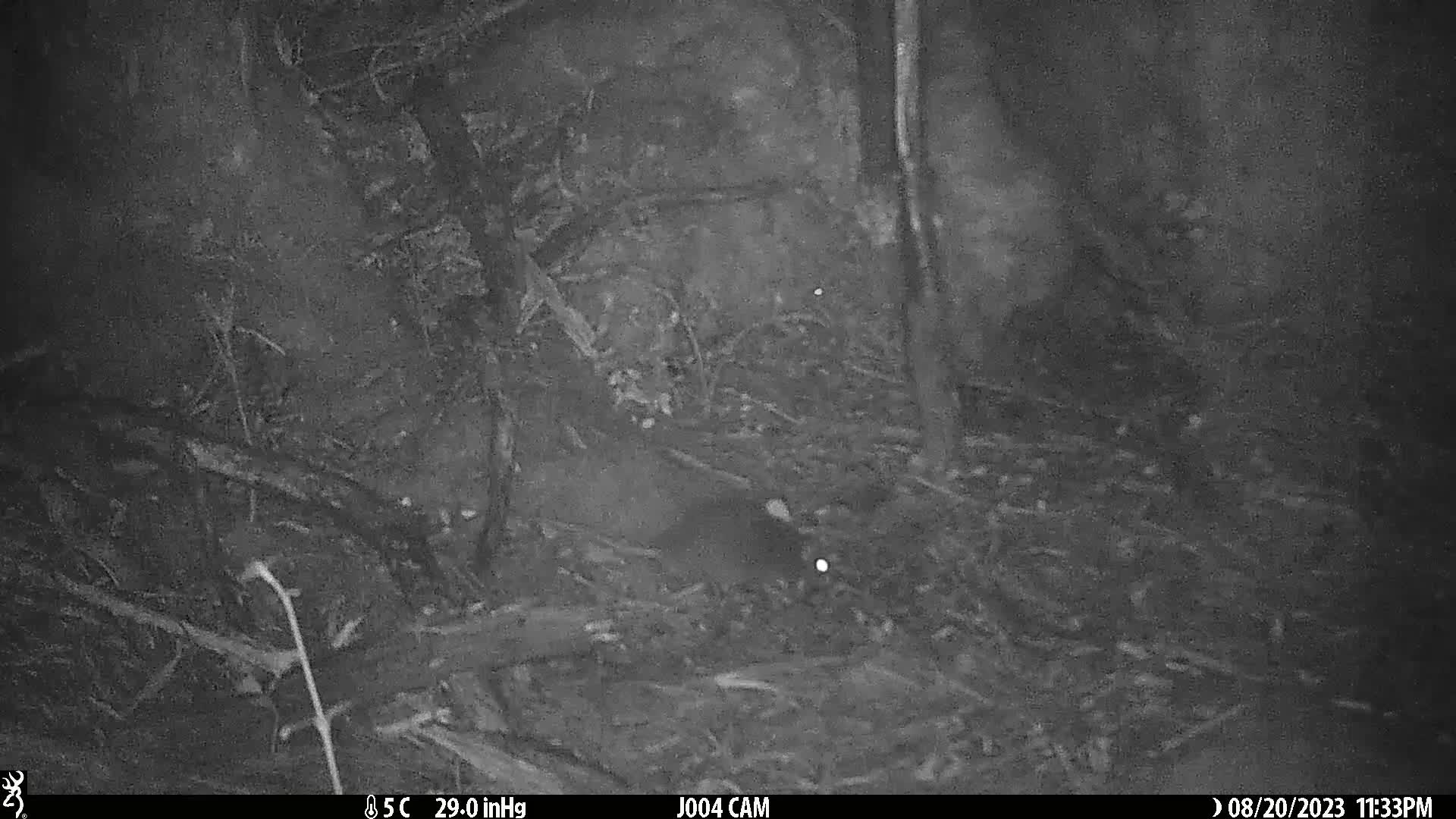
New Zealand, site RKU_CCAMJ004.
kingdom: Animalia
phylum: Chordata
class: Mammalia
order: Rodentia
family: Muridae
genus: Rattus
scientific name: Rattus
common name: rat